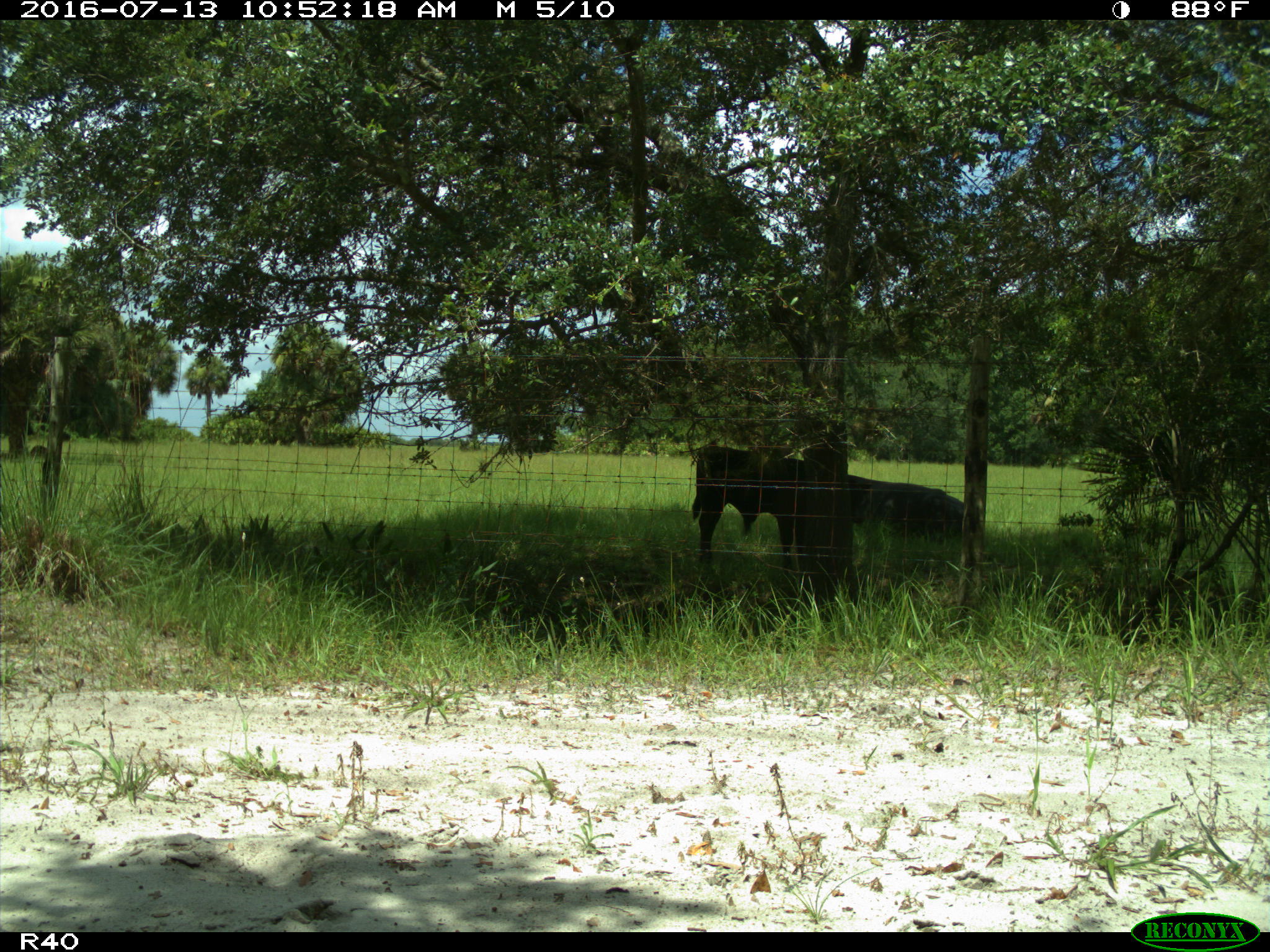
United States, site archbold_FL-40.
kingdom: Animalia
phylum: Chordata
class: Mammalia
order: Artiodactyla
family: Bovidae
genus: Bos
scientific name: Bos taurus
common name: domestic cow